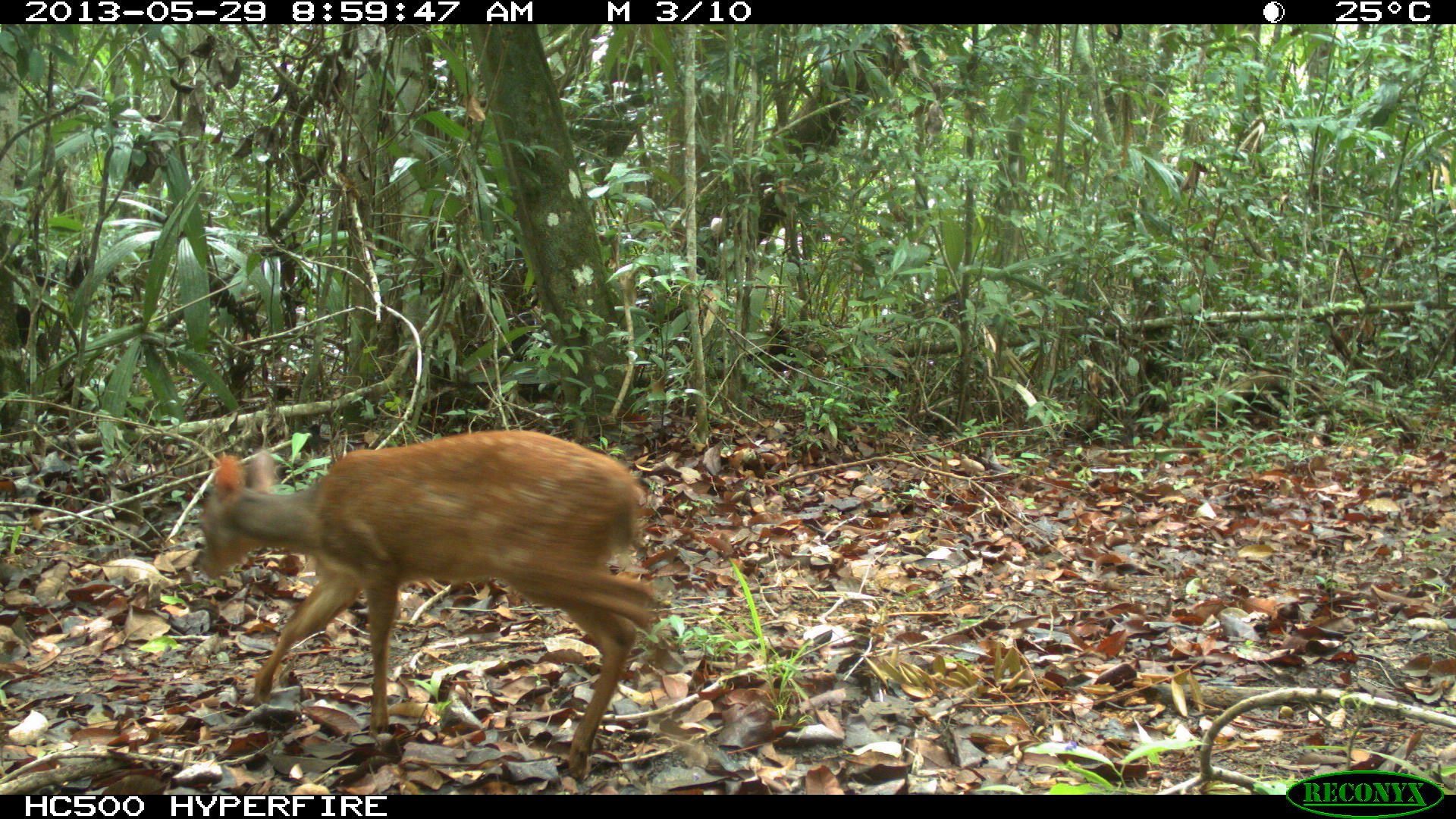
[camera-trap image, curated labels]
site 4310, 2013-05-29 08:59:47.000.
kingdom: Animalia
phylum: Chordata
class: Mammalia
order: Artiodactyla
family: Cervidae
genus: Mazama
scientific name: Mazama temama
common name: central american red brocket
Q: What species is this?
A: Mazama temama (central american red brocket).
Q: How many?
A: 1.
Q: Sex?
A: Female.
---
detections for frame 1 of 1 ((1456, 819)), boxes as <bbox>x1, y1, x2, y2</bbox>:
mazama temama: <bbox>197, 429, 658, 785</bbox>